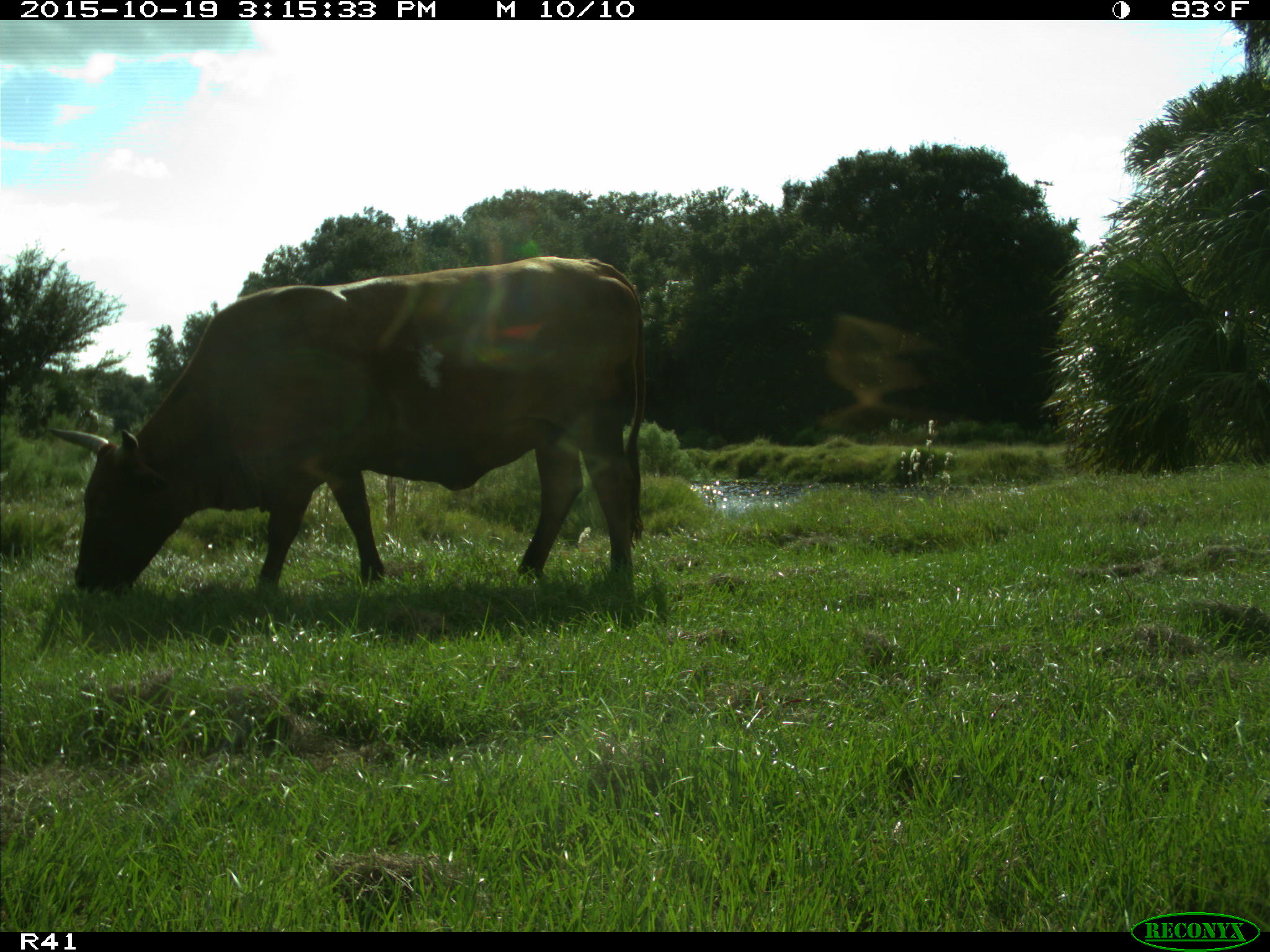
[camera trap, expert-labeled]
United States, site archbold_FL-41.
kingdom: Animalia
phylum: Chordata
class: Mammalia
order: Artiodactyla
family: Bovidae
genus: Bos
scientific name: Bos taurus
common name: domestic cow